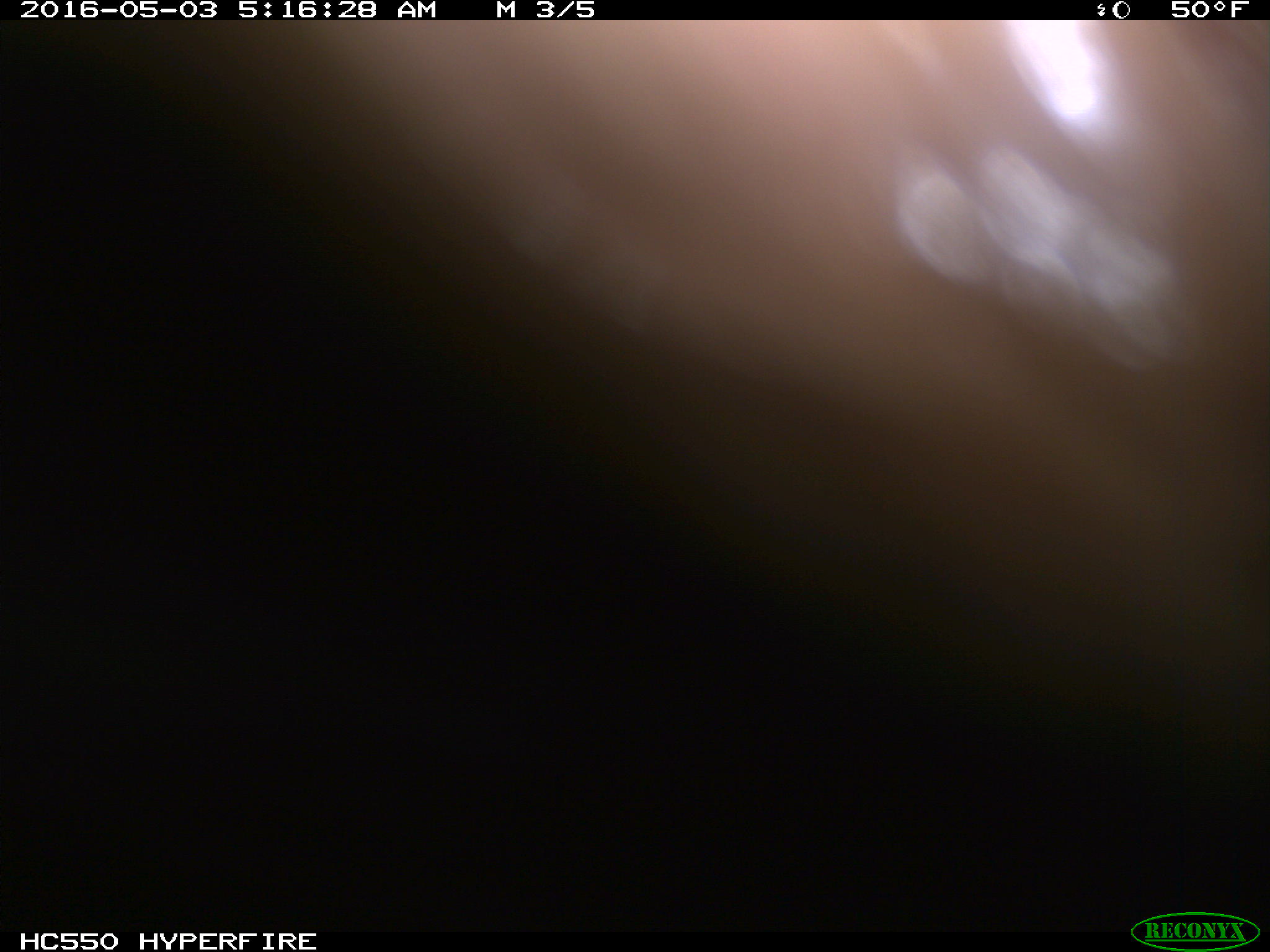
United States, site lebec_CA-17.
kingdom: Animalia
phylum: Chordata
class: Mammalia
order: Artiodactyla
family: Bovidae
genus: Bos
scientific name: Bos taurus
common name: domestic cow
Bos taurus (domestic cow).